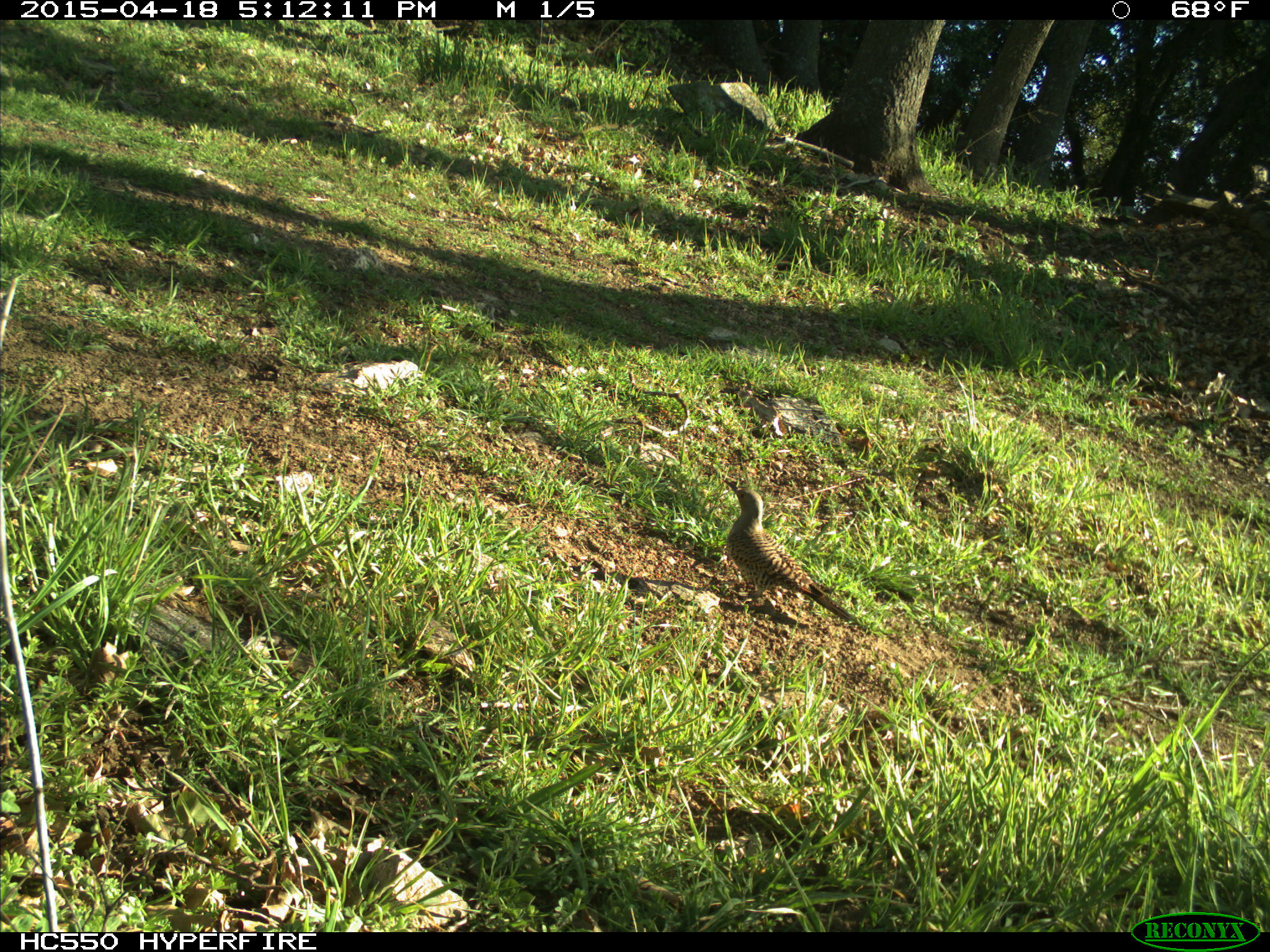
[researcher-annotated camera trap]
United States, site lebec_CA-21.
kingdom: Animalia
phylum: Chordata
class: Aves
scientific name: Aves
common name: birds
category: unidentified bird